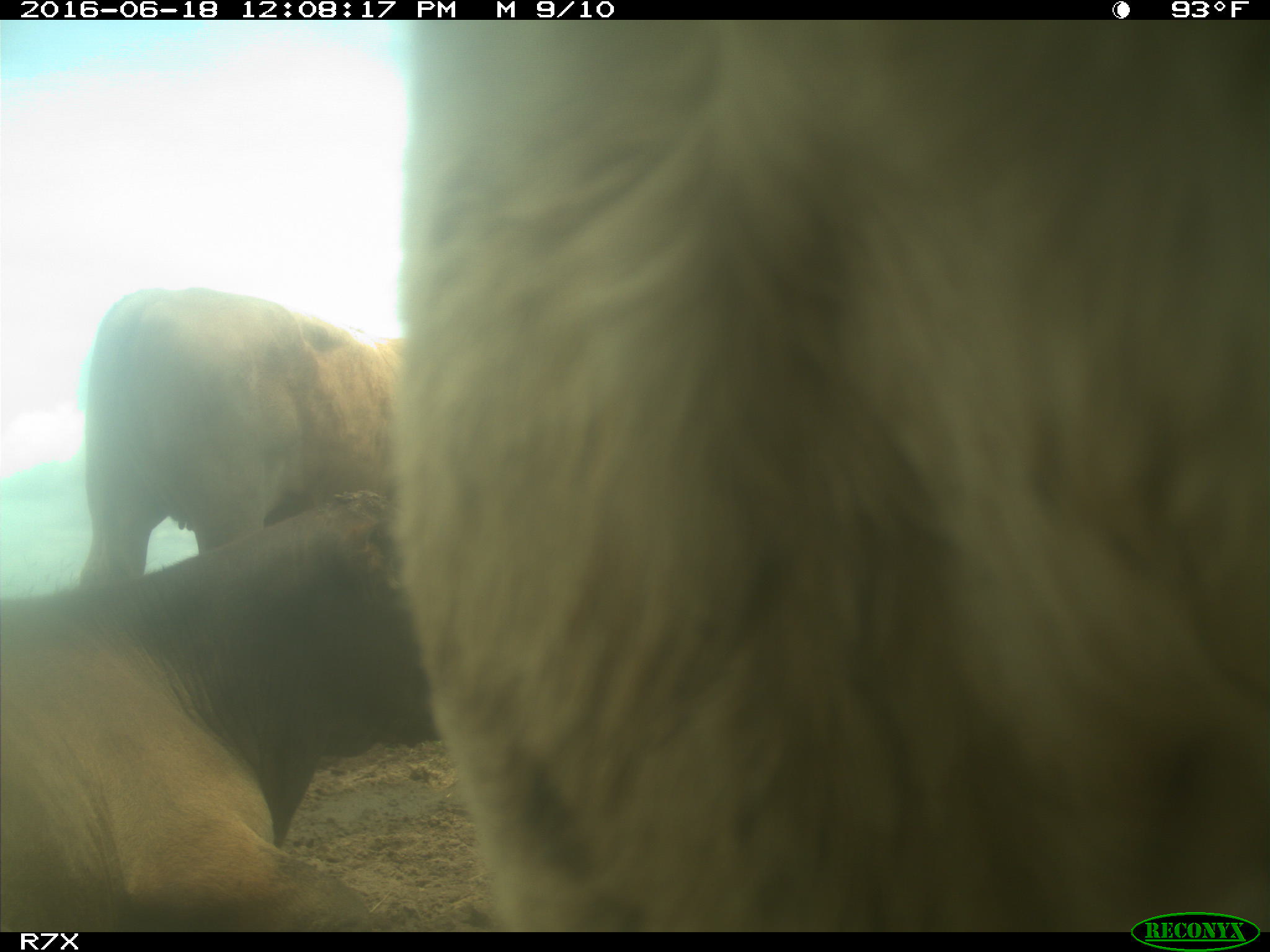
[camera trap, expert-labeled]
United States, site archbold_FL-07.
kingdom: Animalia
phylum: Chordata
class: Mammalia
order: Artiodactyla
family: Bovidae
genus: Bos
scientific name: Bos taurus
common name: domestic cow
Bos taurus (domestic cow).